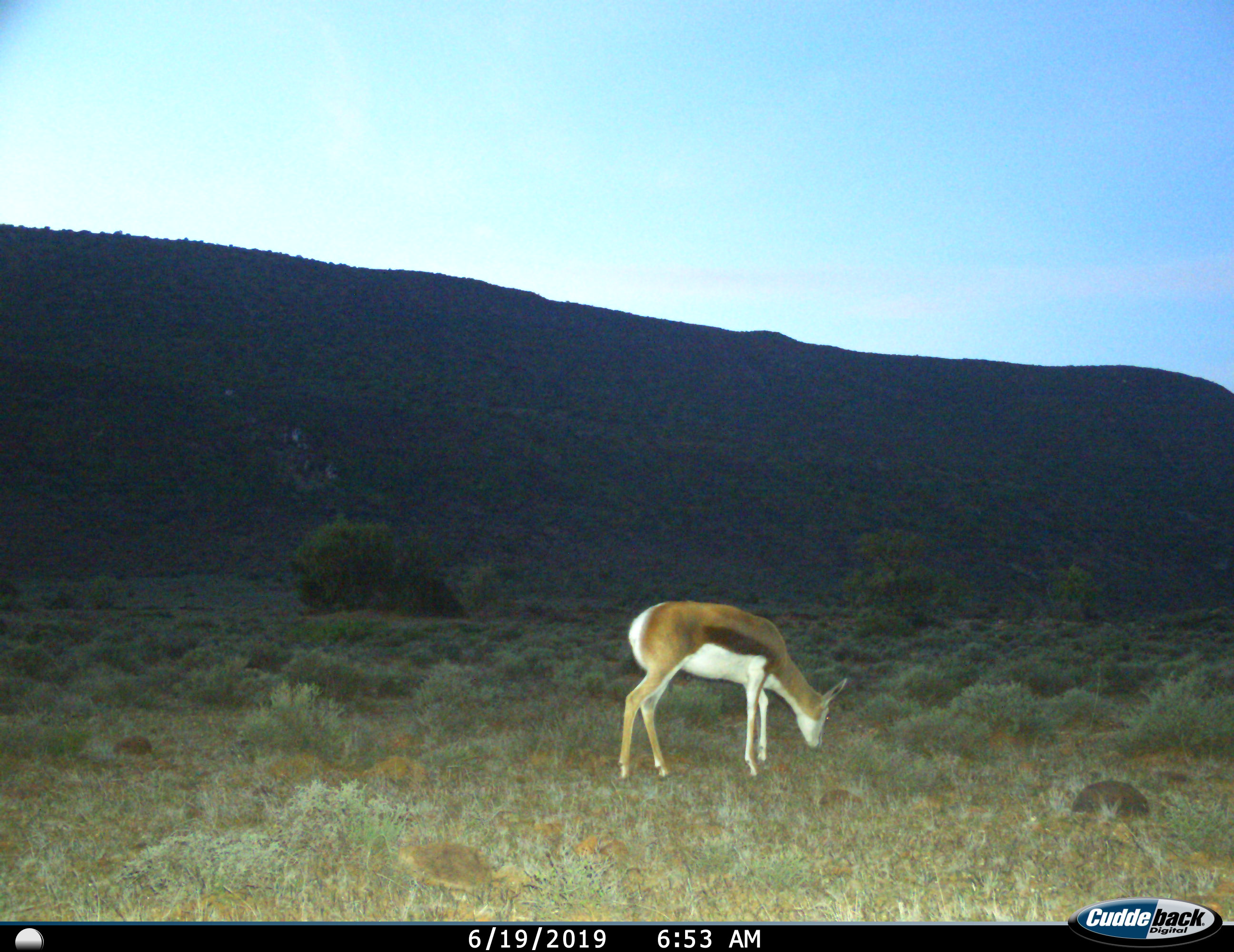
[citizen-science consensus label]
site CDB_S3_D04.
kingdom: Animalia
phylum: Chordata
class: Mammalia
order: Artiodactyla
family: Bovidae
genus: Antidorcas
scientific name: Antidorcas marsupialis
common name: springbok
Springbok (Antidorcas marsupialis), count 1. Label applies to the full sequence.